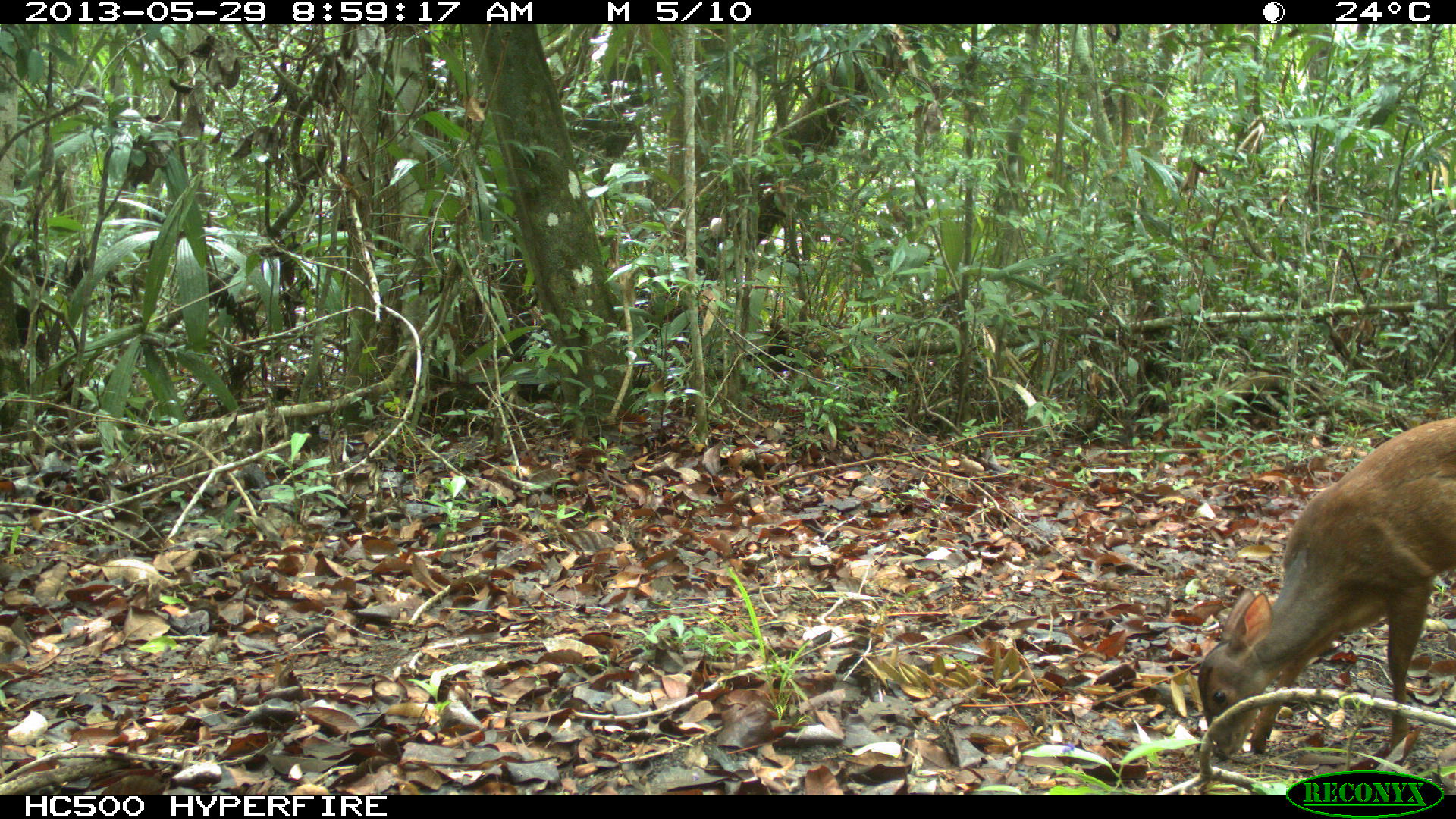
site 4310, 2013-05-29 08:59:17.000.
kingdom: Animalia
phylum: Chordata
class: Mammalia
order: Artiodactyla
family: Cervidae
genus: Mazama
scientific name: Mazama temama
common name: central american red brocket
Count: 1.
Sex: female.